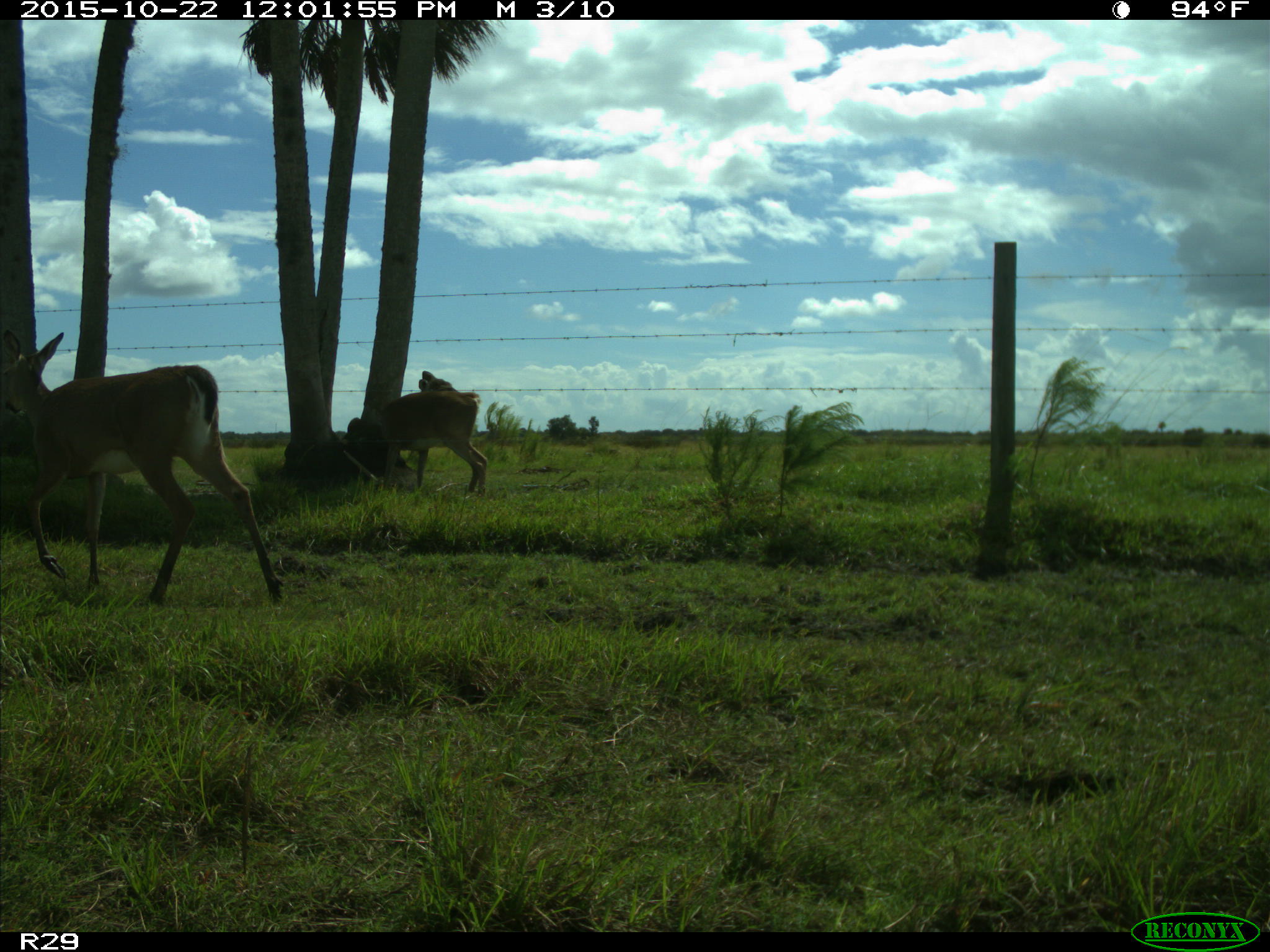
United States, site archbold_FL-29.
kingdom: Animalia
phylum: Chordata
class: Mammalia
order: Artiodactyla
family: Cervidae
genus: Odocoileus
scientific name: Odocoileus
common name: deer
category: unidentified deer